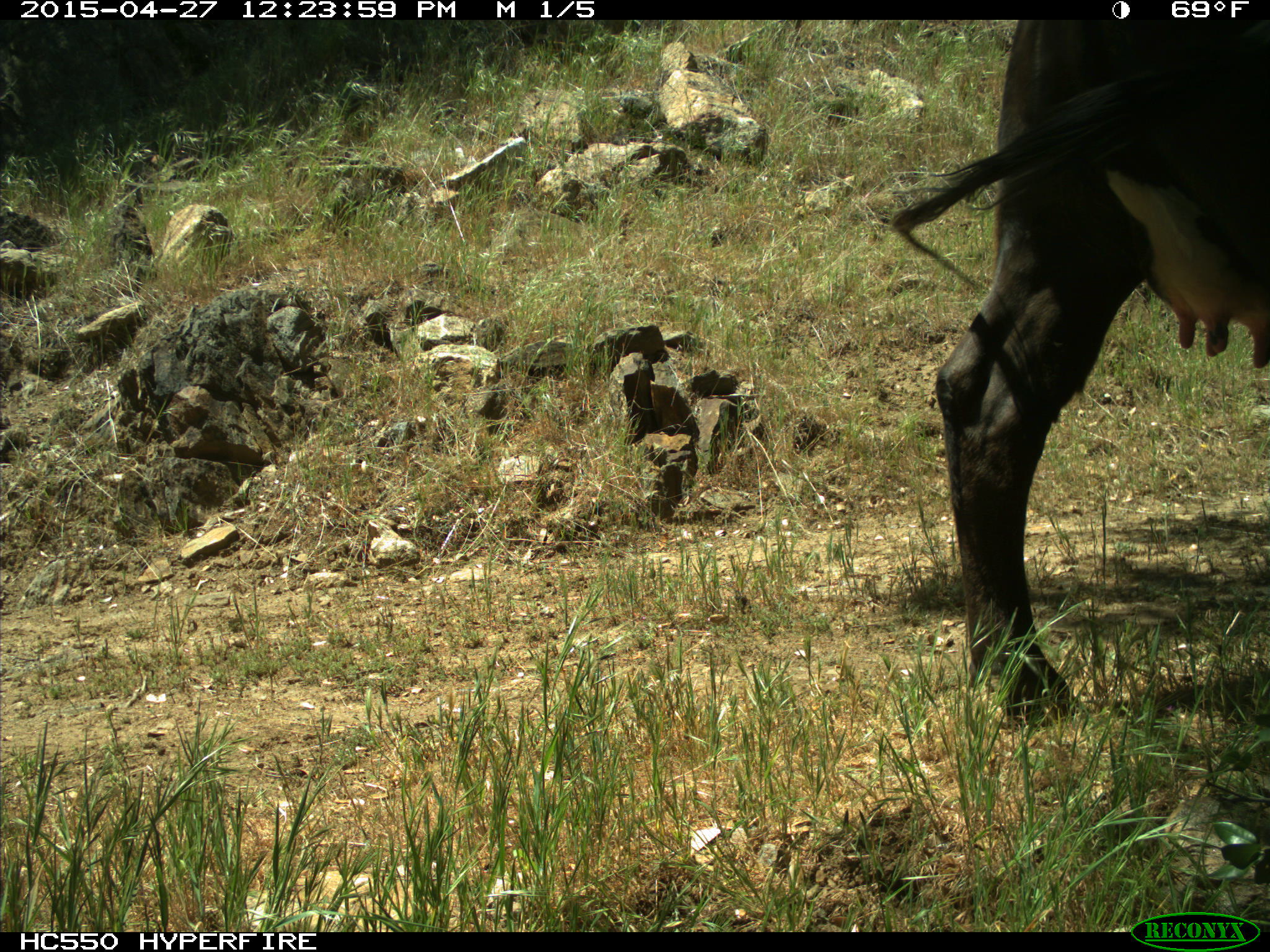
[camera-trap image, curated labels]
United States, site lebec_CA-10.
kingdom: Animalia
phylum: Chordata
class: Mammalia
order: Artiodactyla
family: Bovidae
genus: Bos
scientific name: Bos taurus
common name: domestic cow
Bos taurus (domestic cow).